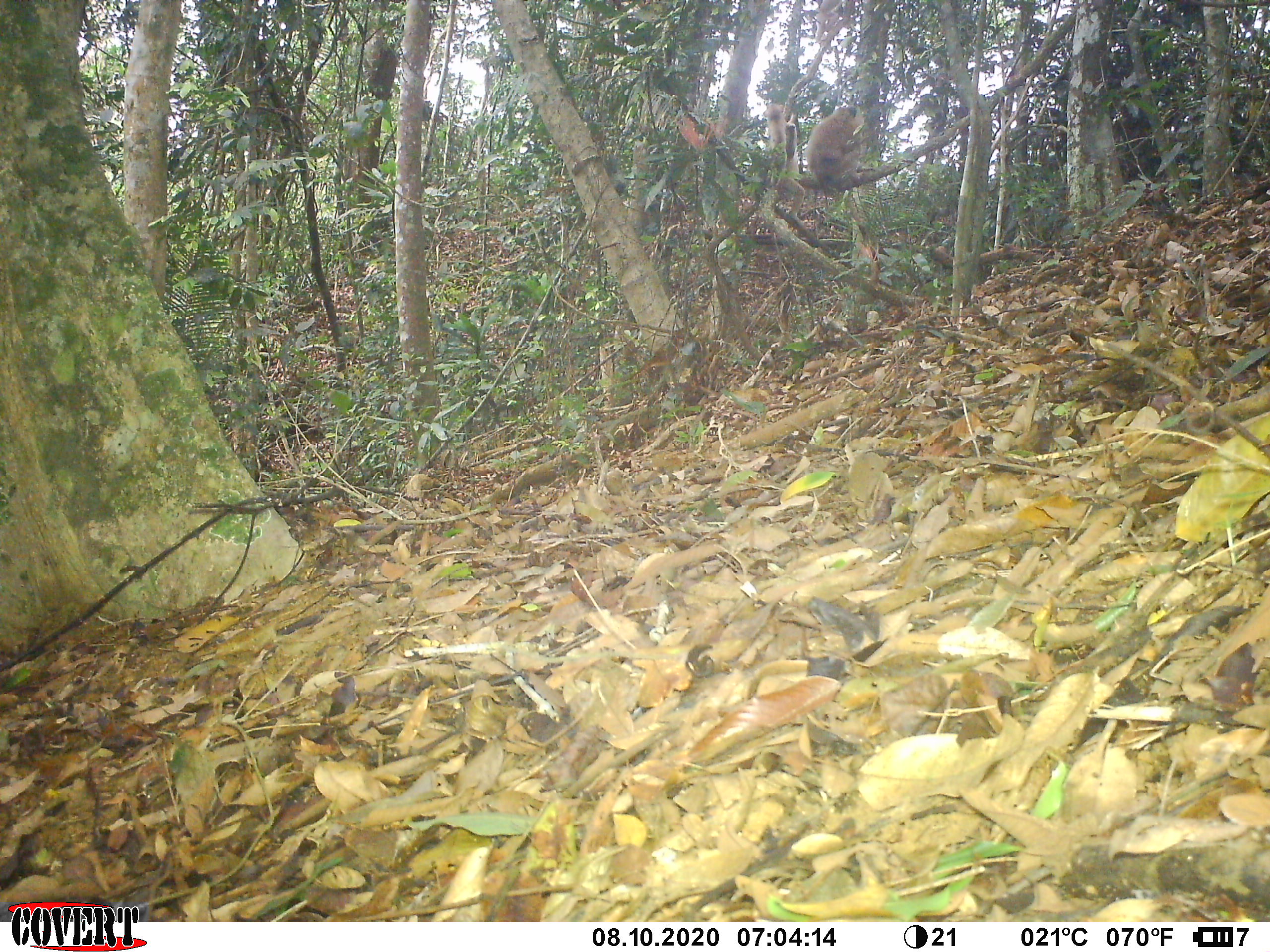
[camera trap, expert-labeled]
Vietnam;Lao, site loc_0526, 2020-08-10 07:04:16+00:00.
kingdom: Animalia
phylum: Chordata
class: Mammalia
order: Primates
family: Cercopithecidae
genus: Macaca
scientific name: Macaca nemestrina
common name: pig-tailed macaque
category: pig tailed macaque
Pig tailed macaque (pig-tailed macaque) (Macaca nemestrina). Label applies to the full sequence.